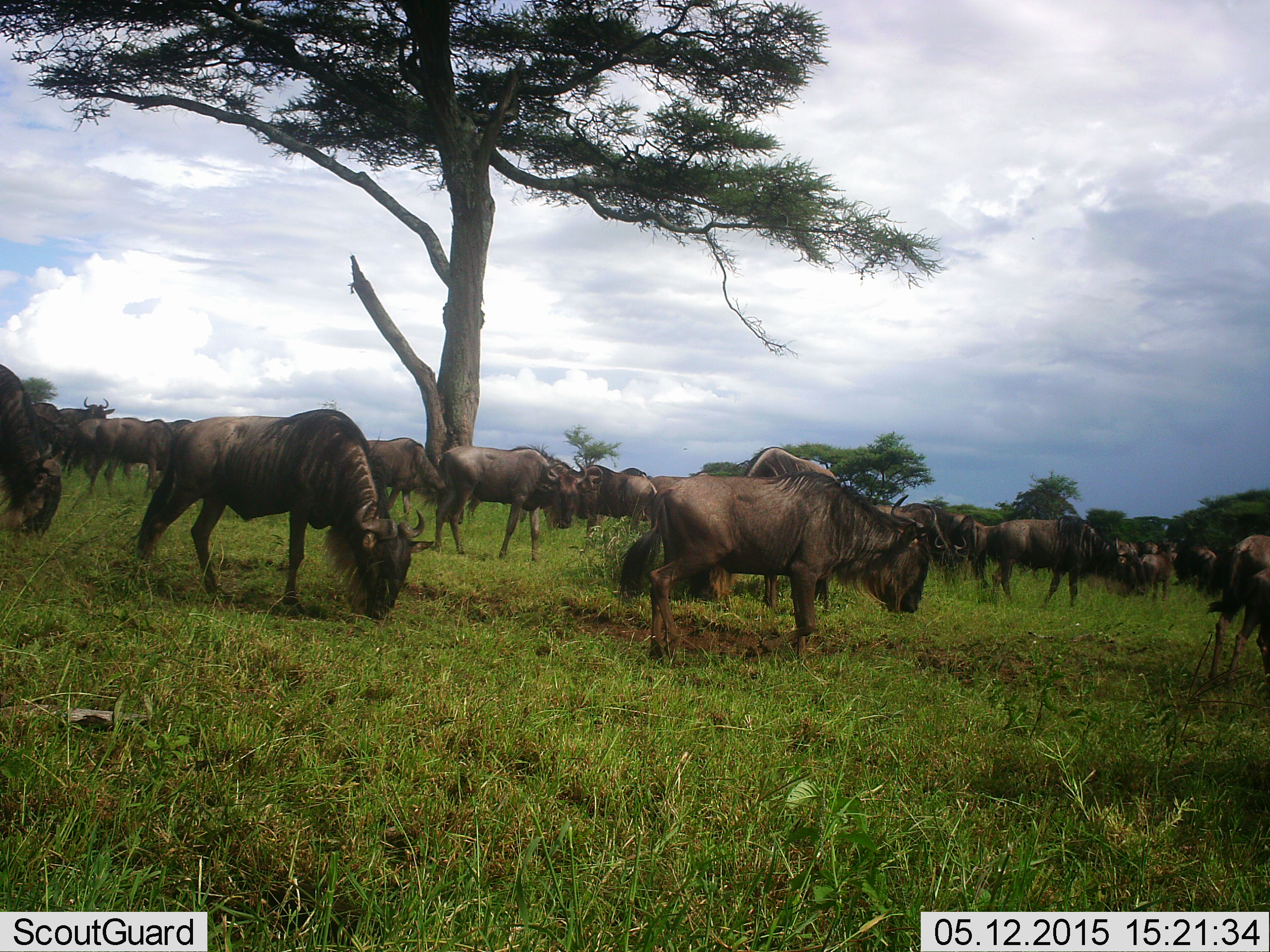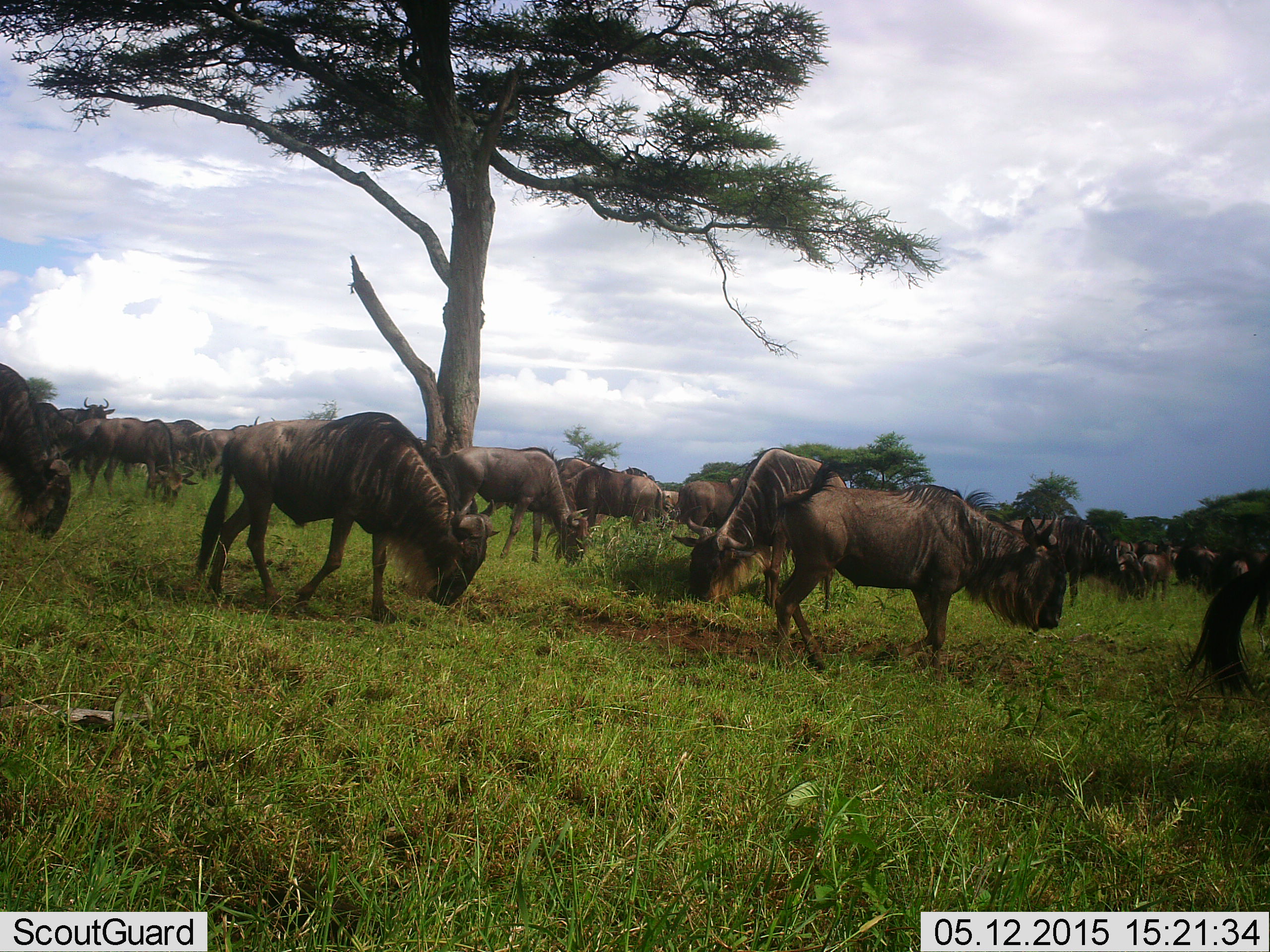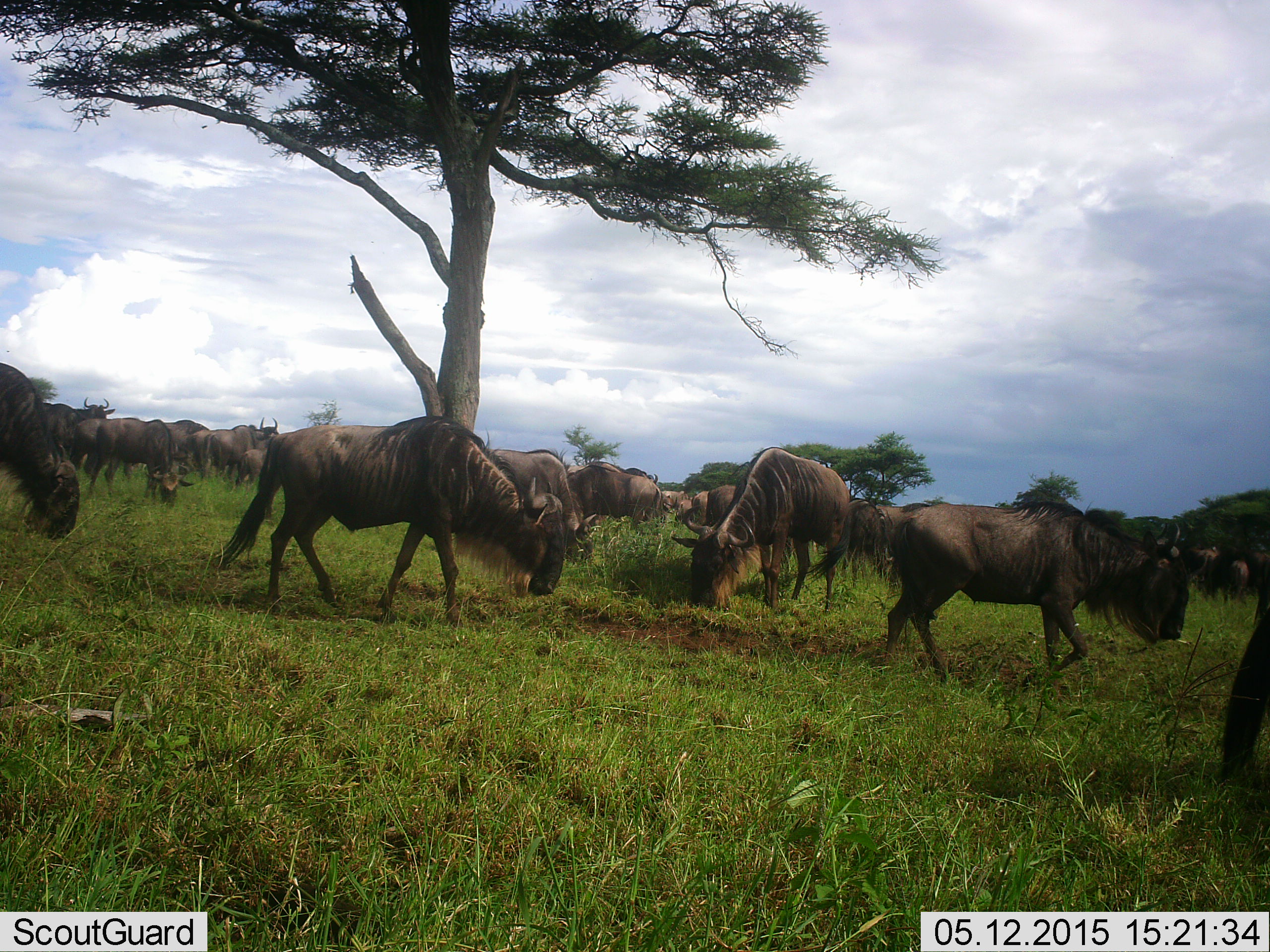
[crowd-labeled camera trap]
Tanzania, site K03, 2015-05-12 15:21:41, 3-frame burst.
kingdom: Animalia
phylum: Chordata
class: Mammalia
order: Artiodactyla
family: Bovidae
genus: Connochaetes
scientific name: Connochaetes taurinus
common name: blue wildebeest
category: wildebeest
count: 11-50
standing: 40%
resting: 10%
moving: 90%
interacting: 20%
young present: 0%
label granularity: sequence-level